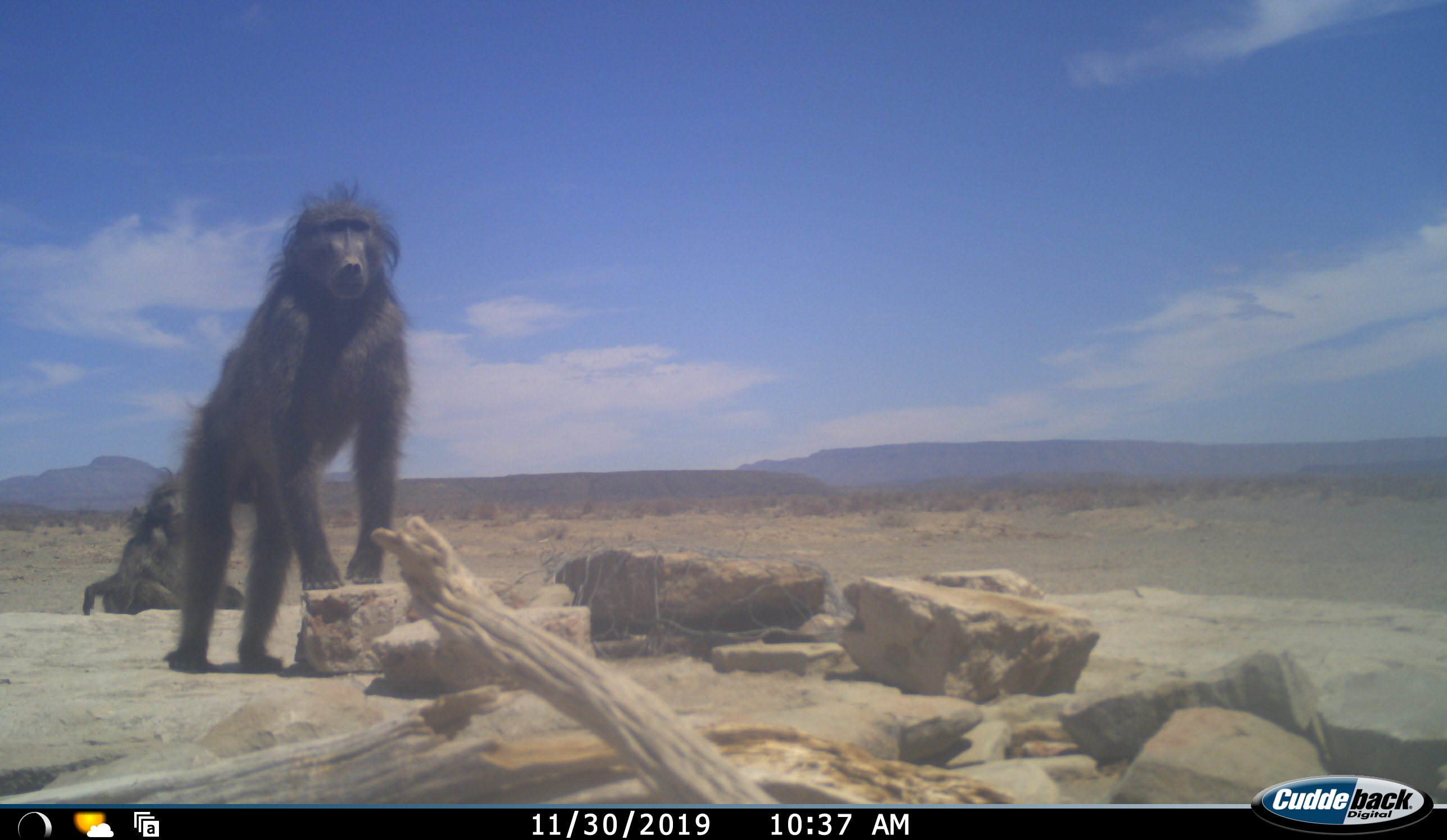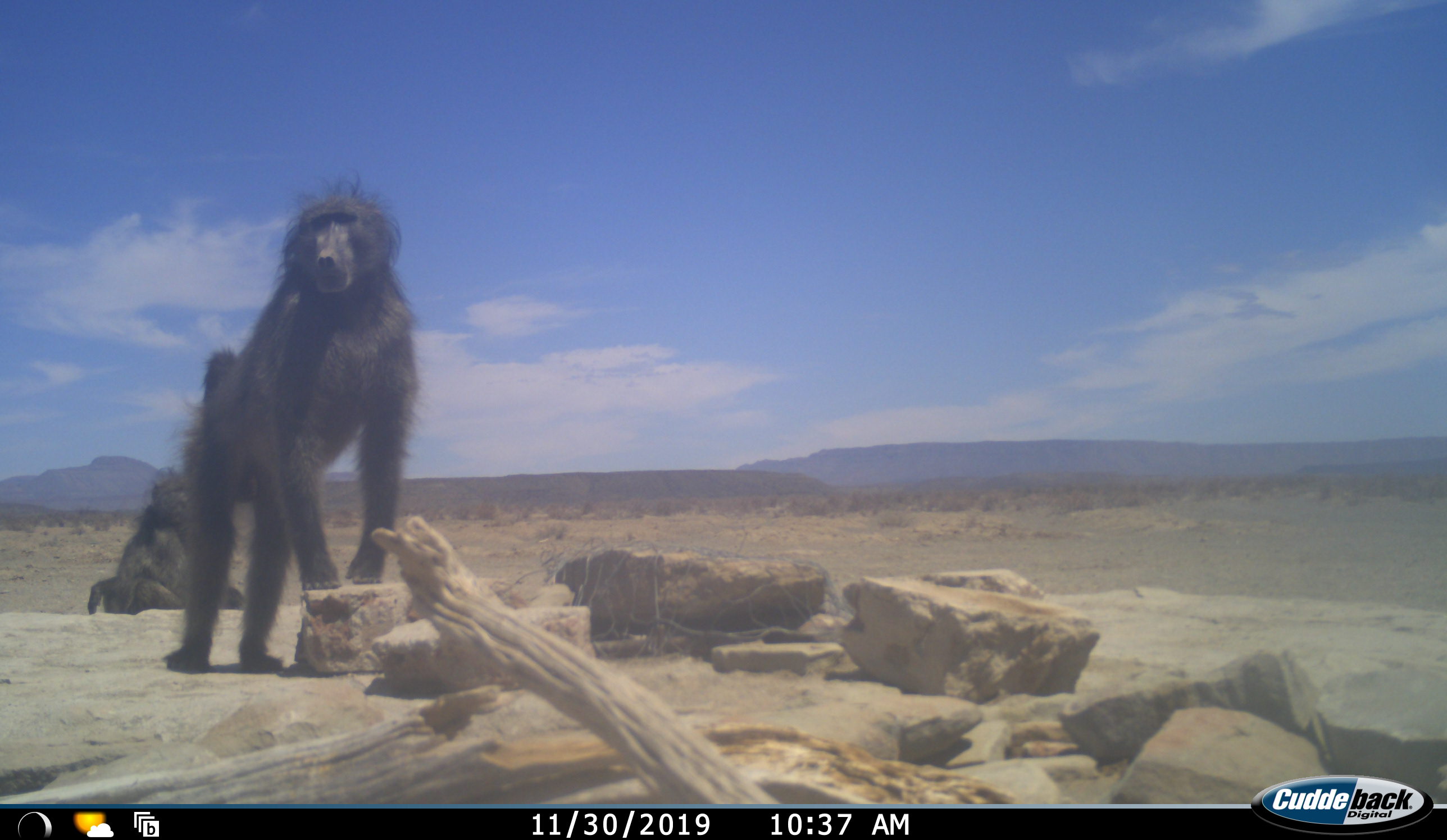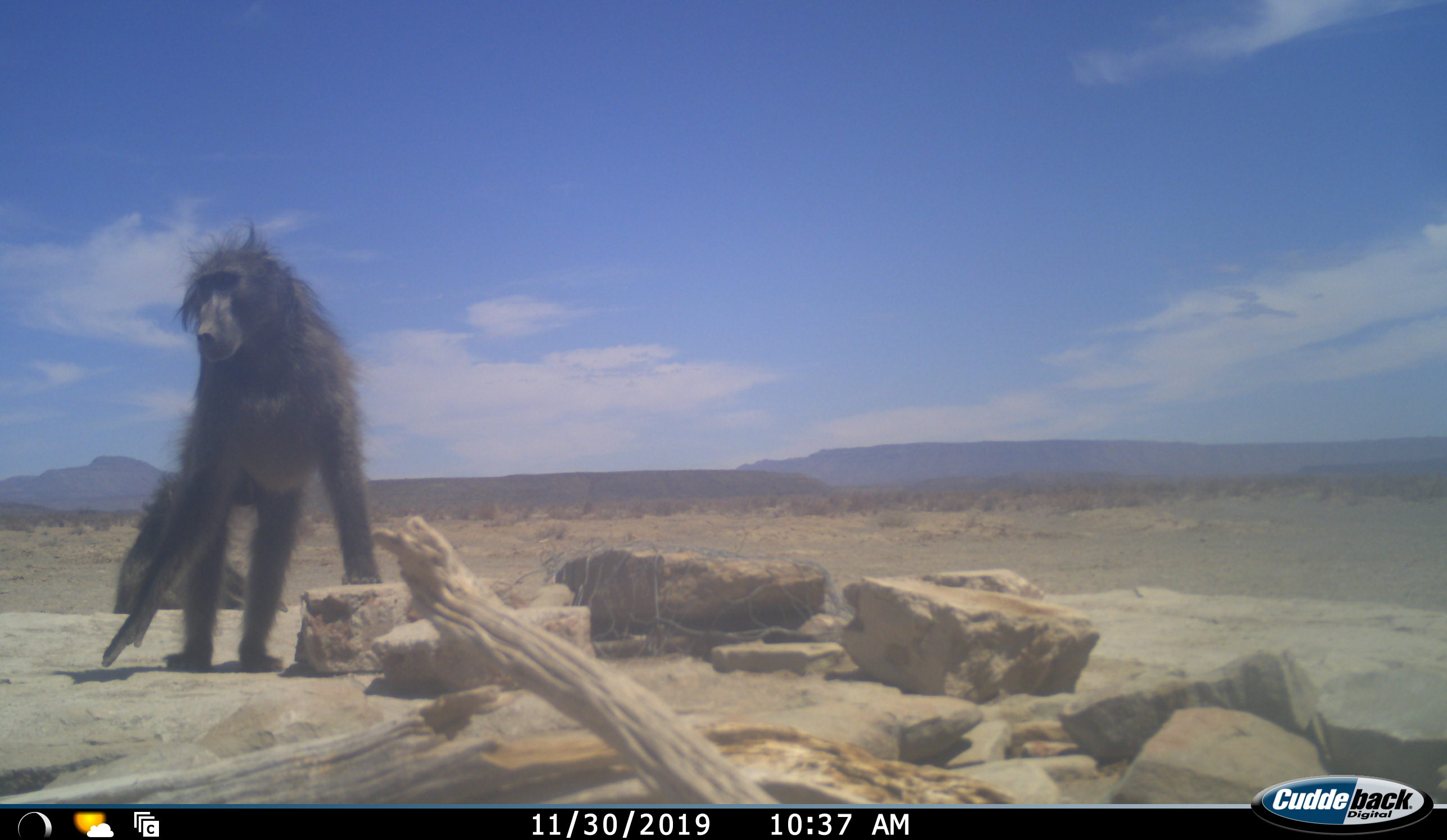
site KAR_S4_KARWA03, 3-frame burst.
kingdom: Animalia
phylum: Chordata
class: Mammalia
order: Primates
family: Cercopithecidae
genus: Papio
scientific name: Papio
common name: baboon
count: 2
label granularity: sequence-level